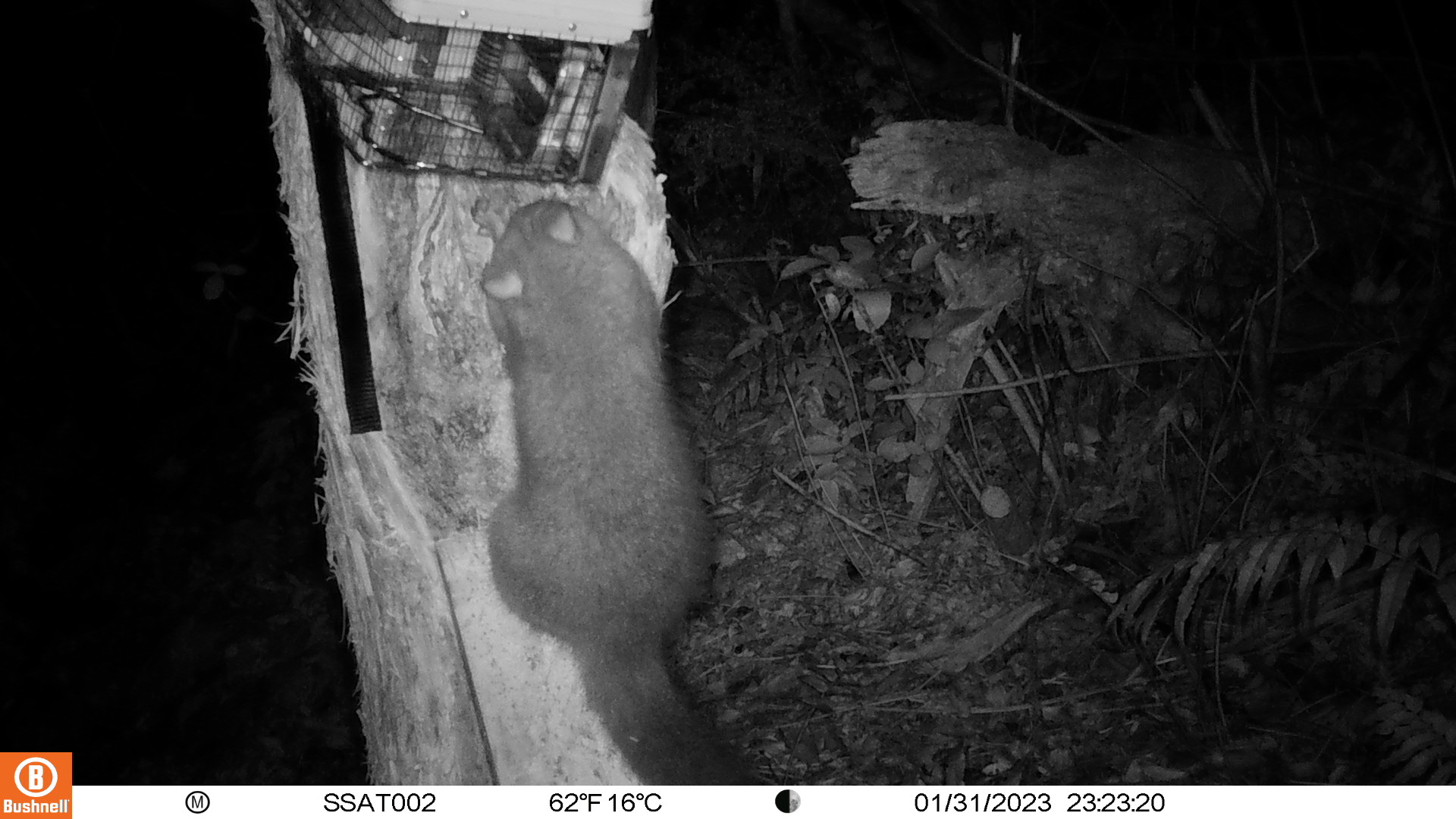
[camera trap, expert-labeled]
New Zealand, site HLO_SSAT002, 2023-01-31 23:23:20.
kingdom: Animalia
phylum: Chordata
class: Mammalia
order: Diprotodontia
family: Phalangeridae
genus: Trichosurus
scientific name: Trichosurus vulpecula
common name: common brushtail possum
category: possum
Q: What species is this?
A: Possum (common brushtail possum) (Trichosurus vulpecula).